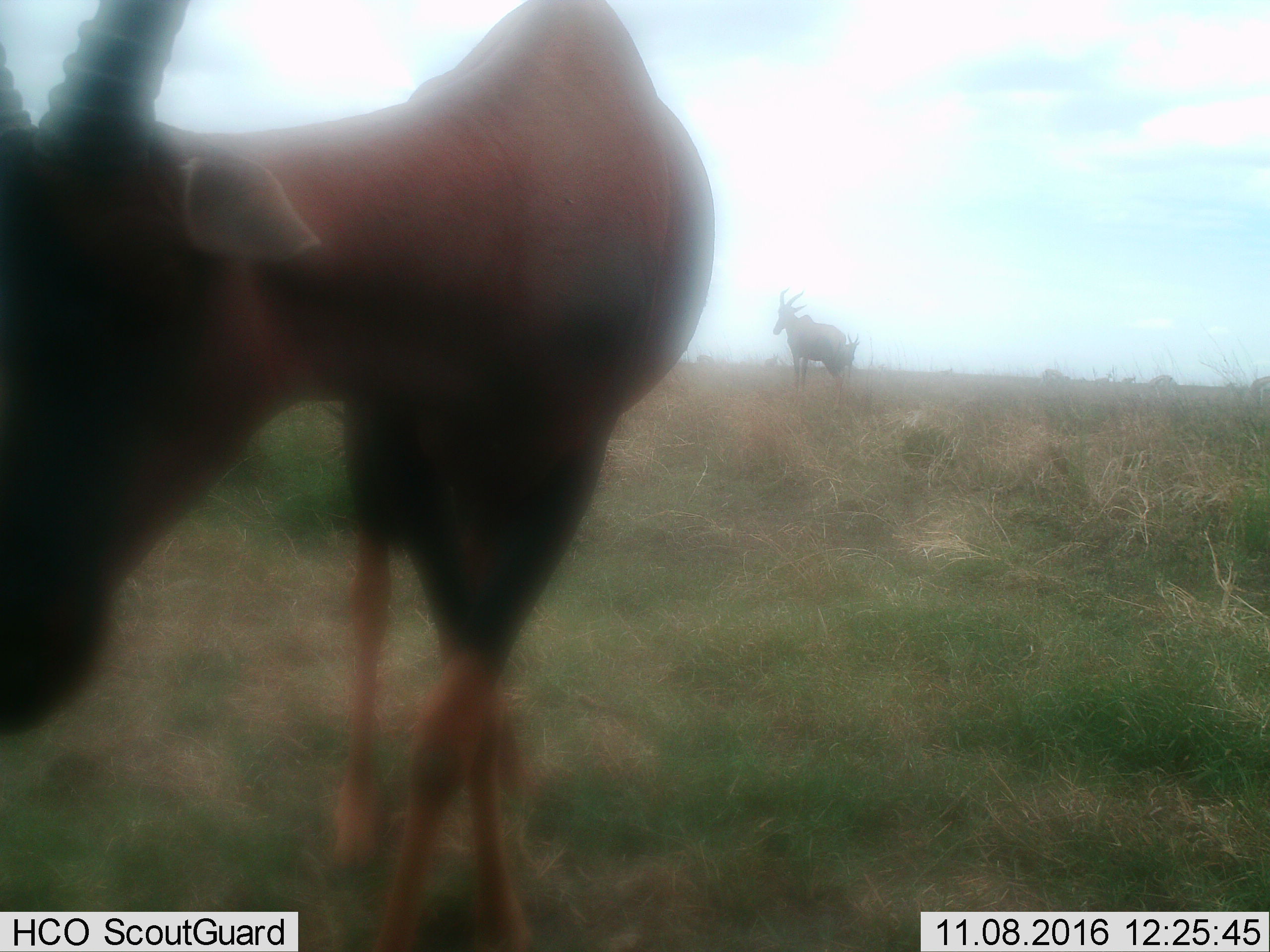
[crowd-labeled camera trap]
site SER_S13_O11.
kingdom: Animalia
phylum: Chordata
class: Mammalia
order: Artiodactyla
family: Bovidae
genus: Damaliscus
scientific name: Damaliscus lunatus jimela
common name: topi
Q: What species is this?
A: Topi (Damaliscus lunatus jimela).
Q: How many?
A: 3.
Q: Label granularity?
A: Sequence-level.